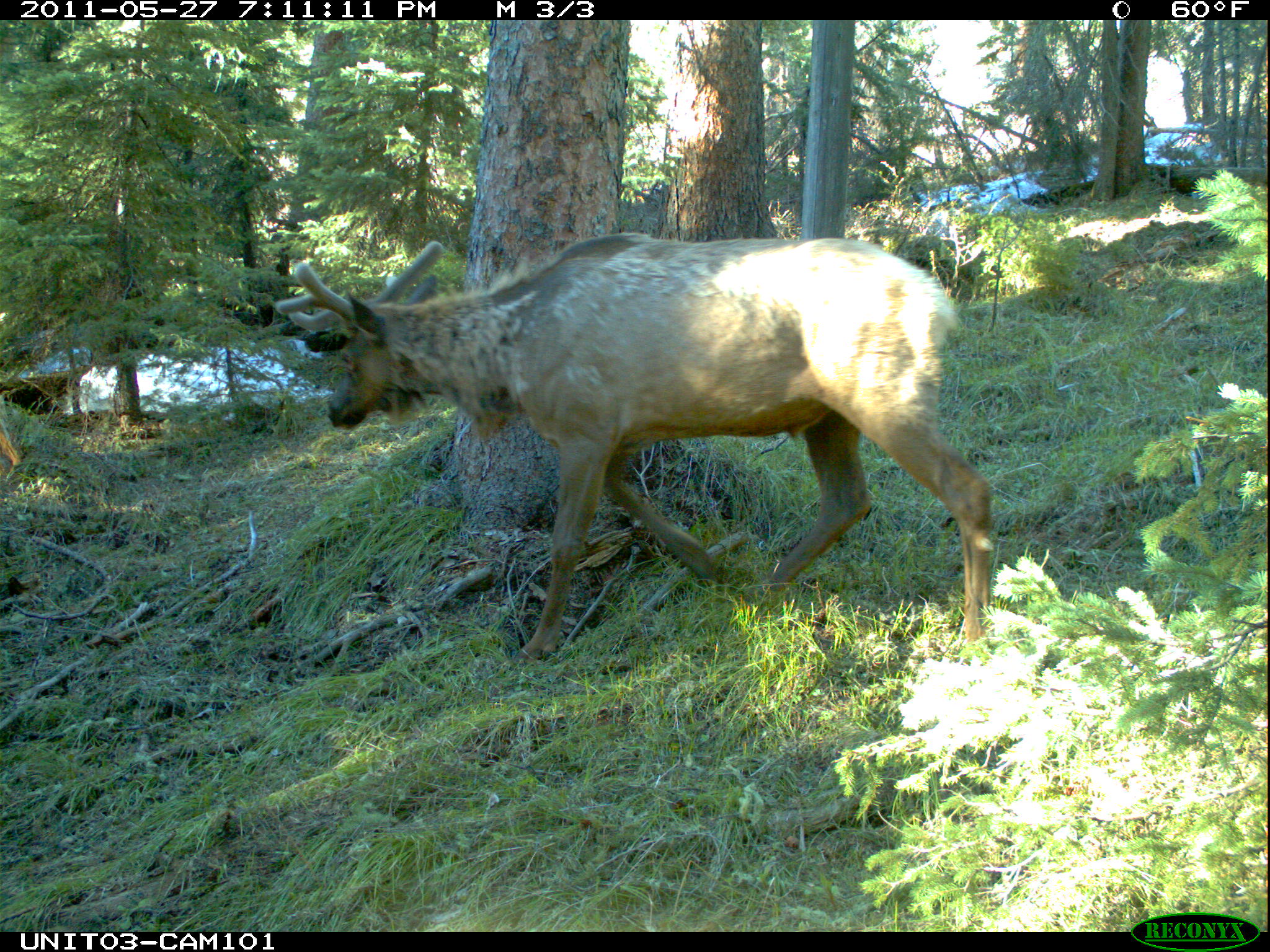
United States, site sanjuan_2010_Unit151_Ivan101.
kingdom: Animalia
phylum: Chordata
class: Mammalia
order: Artiodactyla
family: Cervidae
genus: Cervus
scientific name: Cervus elaphus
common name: red deer